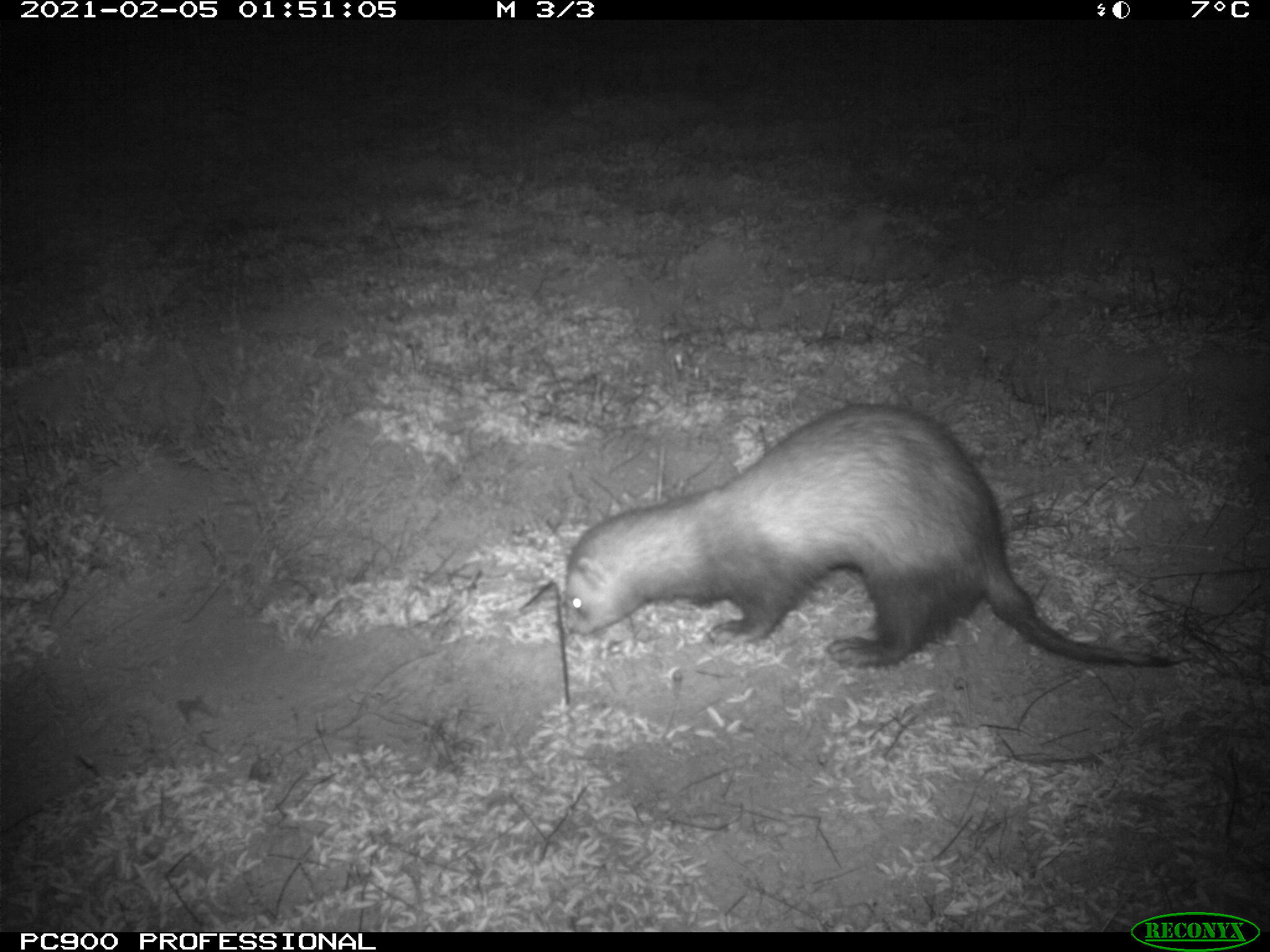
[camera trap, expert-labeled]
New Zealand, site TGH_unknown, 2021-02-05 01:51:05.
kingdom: Animalia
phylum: Chordata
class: Mammalia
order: Carnivora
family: Mustelidae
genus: Mustela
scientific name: Mustela furo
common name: ferret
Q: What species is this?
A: Ferret (Mustela furo).